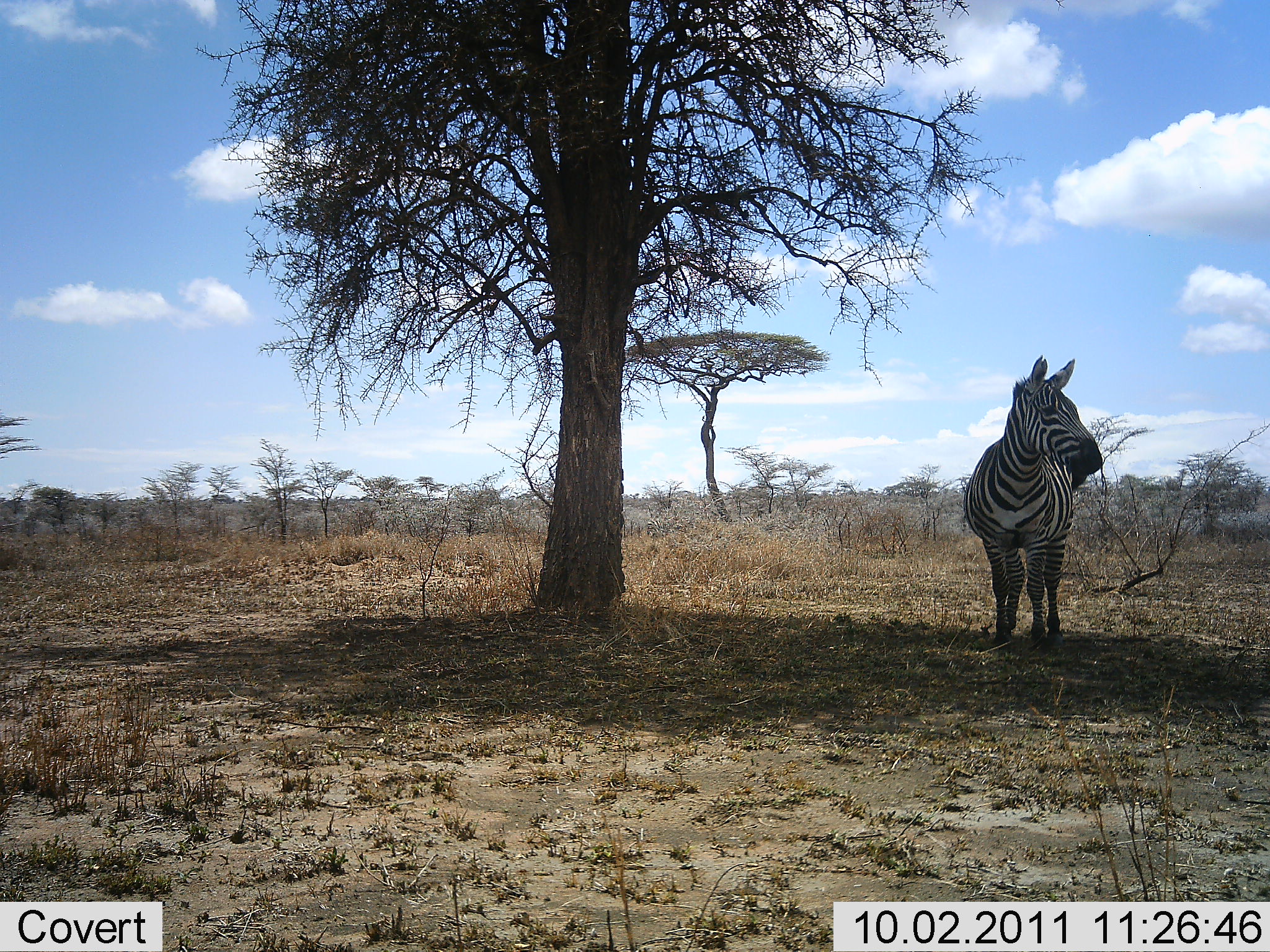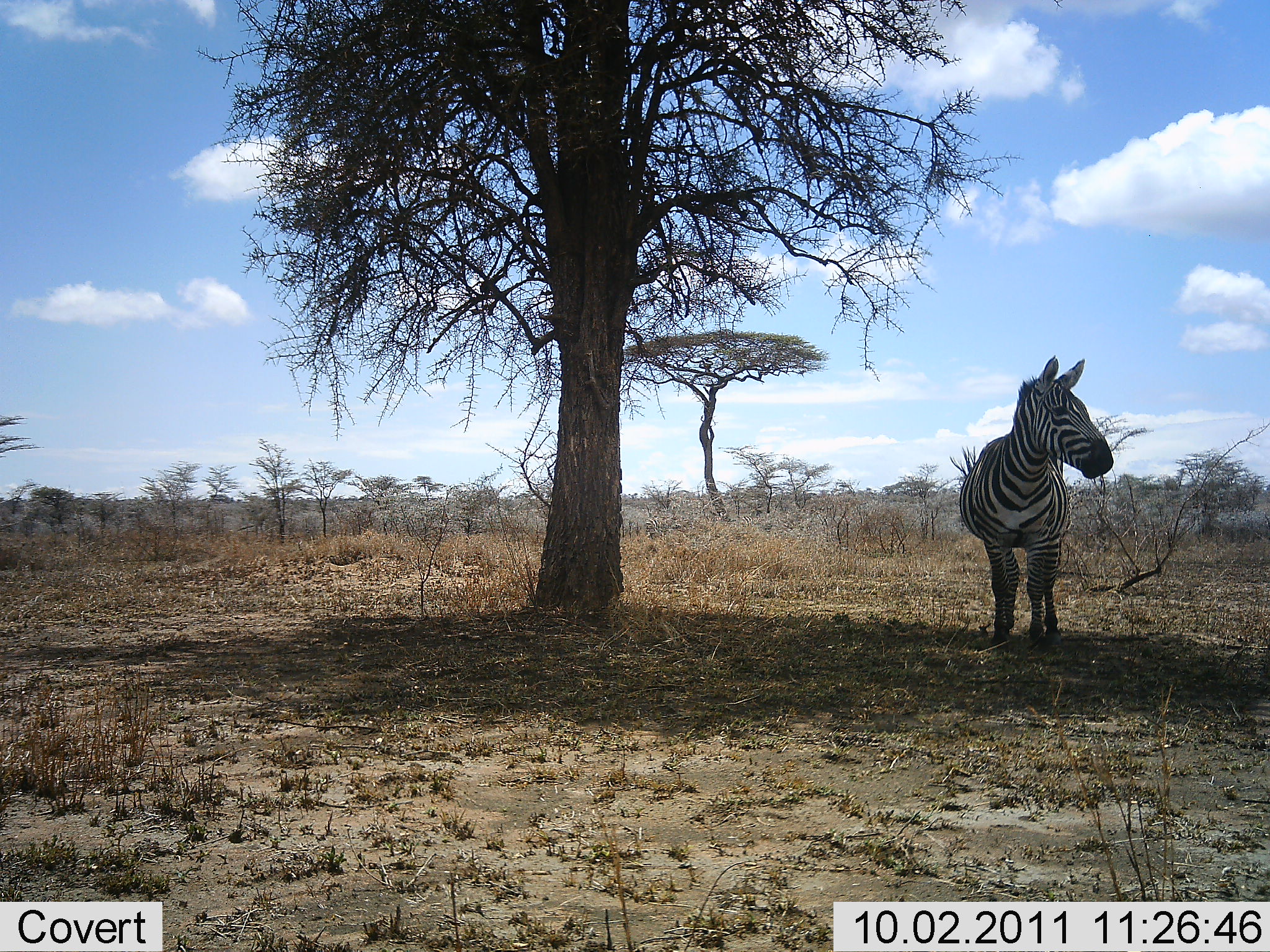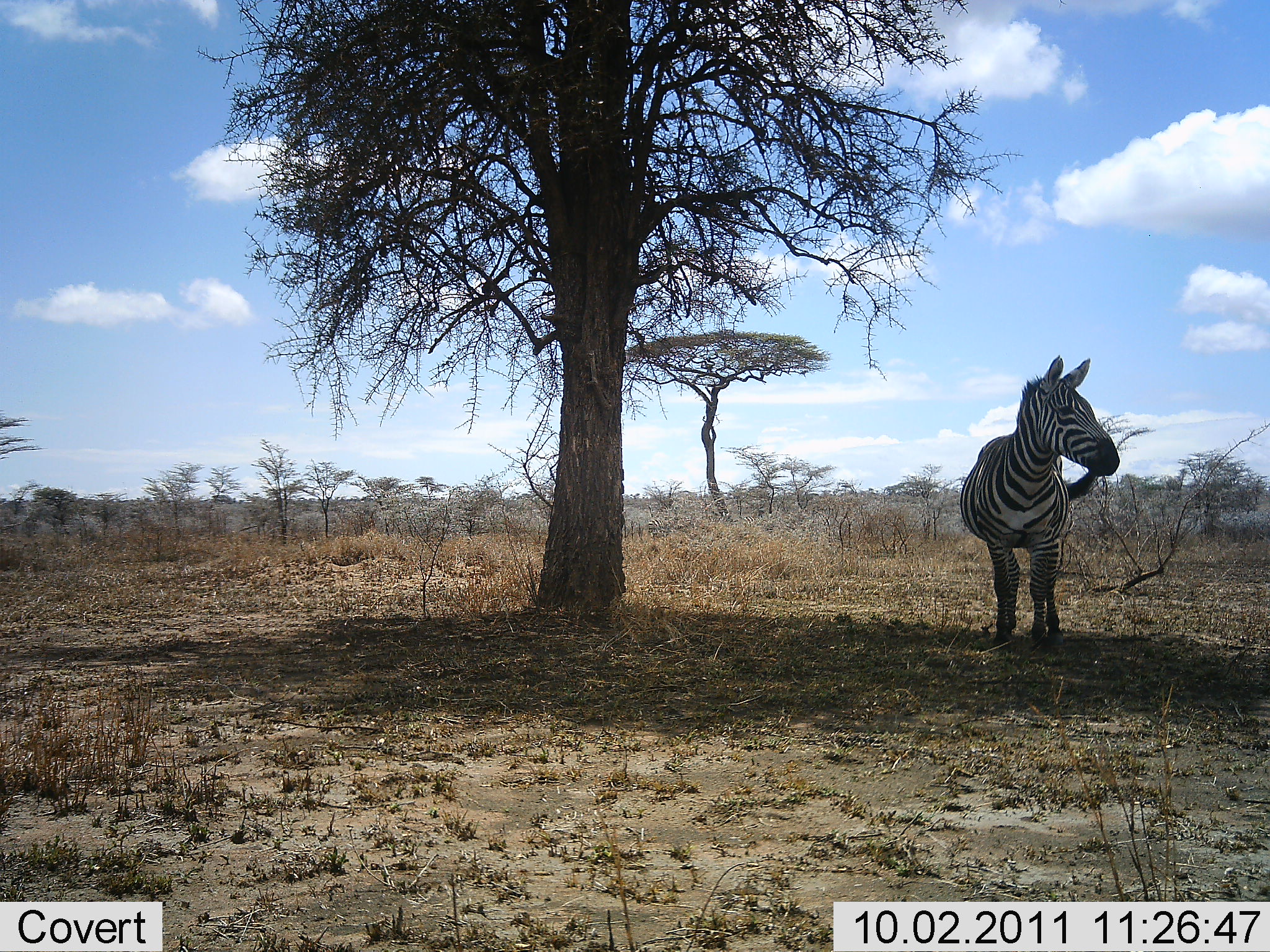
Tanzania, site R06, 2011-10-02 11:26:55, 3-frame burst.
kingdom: Animalia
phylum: Chordata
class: Mammalia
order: Perissodactyla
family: Equidae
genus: Equus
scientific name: Equus quagga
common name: plains zebra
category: zebra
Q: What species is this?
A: Zebra (plains zebra) (Equus quagga).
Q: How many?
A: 1.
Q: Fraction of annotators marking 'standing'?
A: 100%.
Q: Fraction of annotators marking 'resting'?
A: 0%.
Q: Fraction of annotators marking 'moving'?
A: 0%.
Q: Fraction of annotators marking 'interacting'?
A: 0%.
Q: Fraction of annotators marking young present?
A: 0%.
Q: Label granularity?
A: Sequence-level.